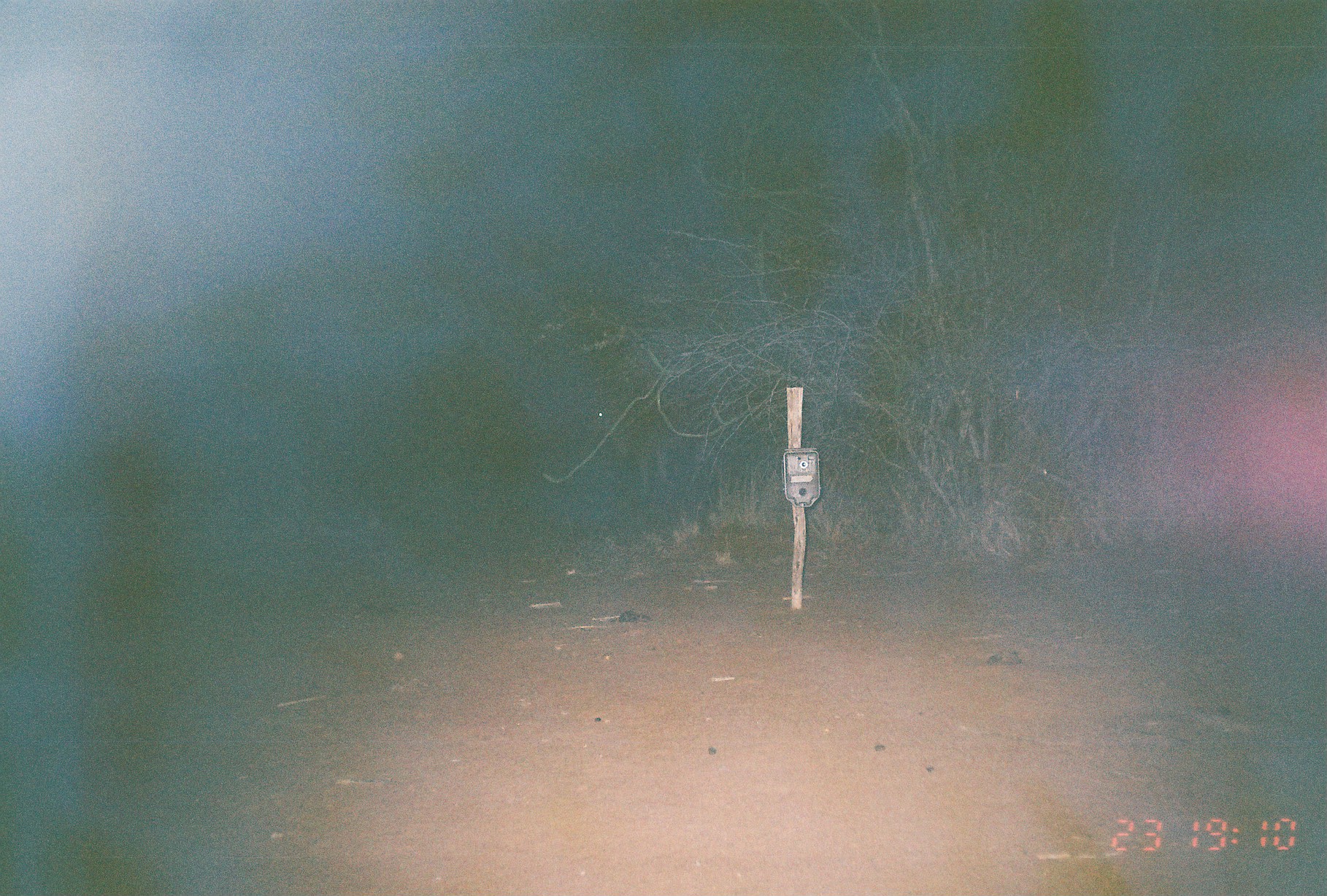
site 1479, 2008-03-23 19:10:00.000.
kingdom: Animalia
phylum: Chordata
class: Mammalia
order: Artiodactyla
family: Bovidae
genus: Tragelaphus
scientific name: Tragelaphus oryx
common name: eland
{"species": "Tragelaphus oryx (eland)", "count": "1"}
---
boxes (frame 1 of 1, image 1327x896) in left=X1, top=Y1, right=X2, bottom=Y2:
tragelaphus oryx: left=587, top=403, right=676, bottom=495